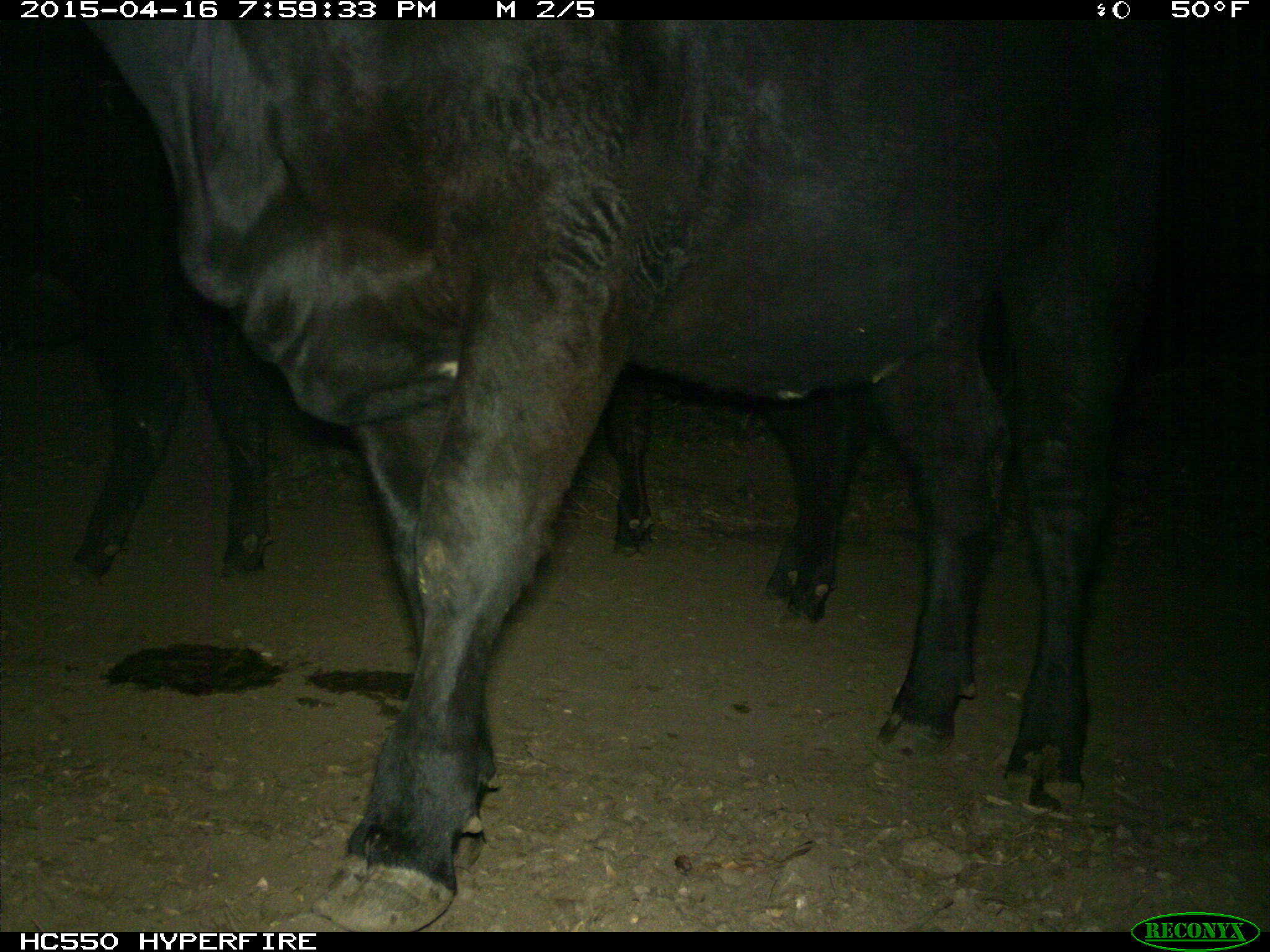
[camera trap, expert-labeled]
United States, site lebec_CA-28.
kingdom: Animalia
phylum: Chordata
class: Mammalia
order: Artiodactyla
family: Bovidae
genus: Bos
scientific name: Bos taurus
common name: domestic cow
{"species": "Bos taurus (domestic cow)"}